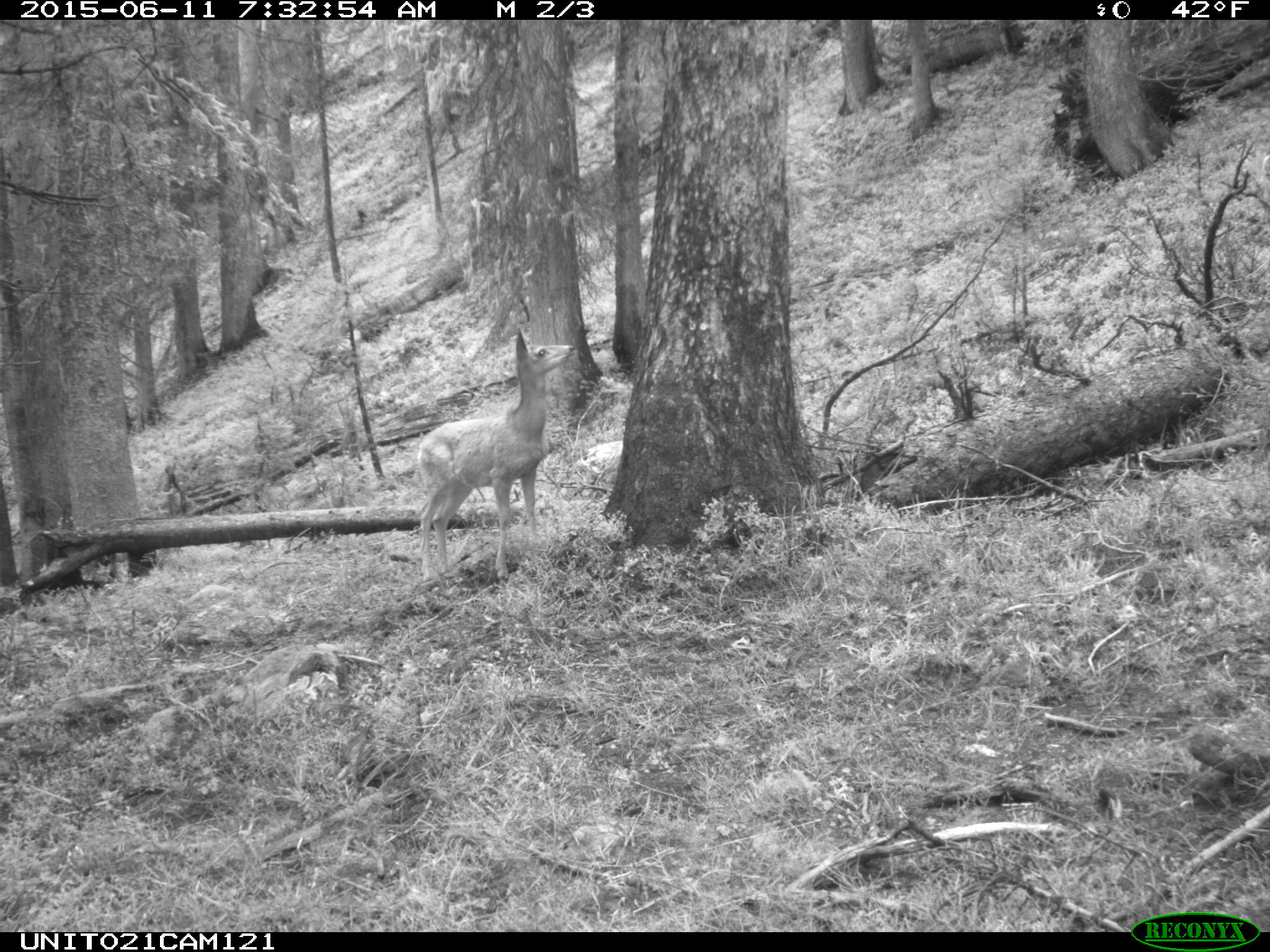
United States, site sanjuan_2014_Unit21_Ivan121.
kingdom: Animalia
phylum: Chordata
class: Mammalia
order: Artiodactyla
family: Cervidae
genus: Odocoileus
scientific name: Odocoileus hemionus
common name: mule deer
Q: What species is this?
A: Odocoileus hemionus (mule deer).